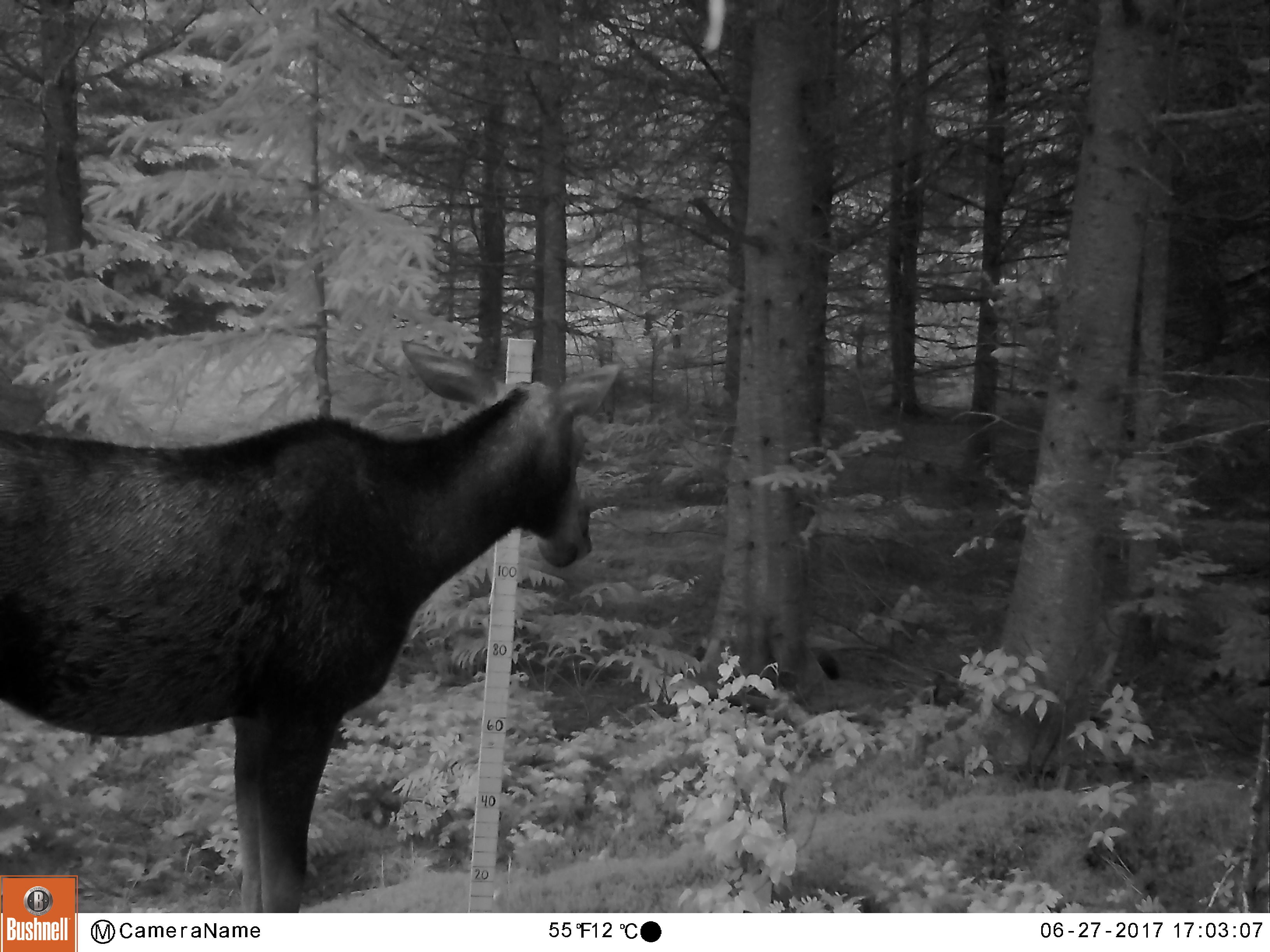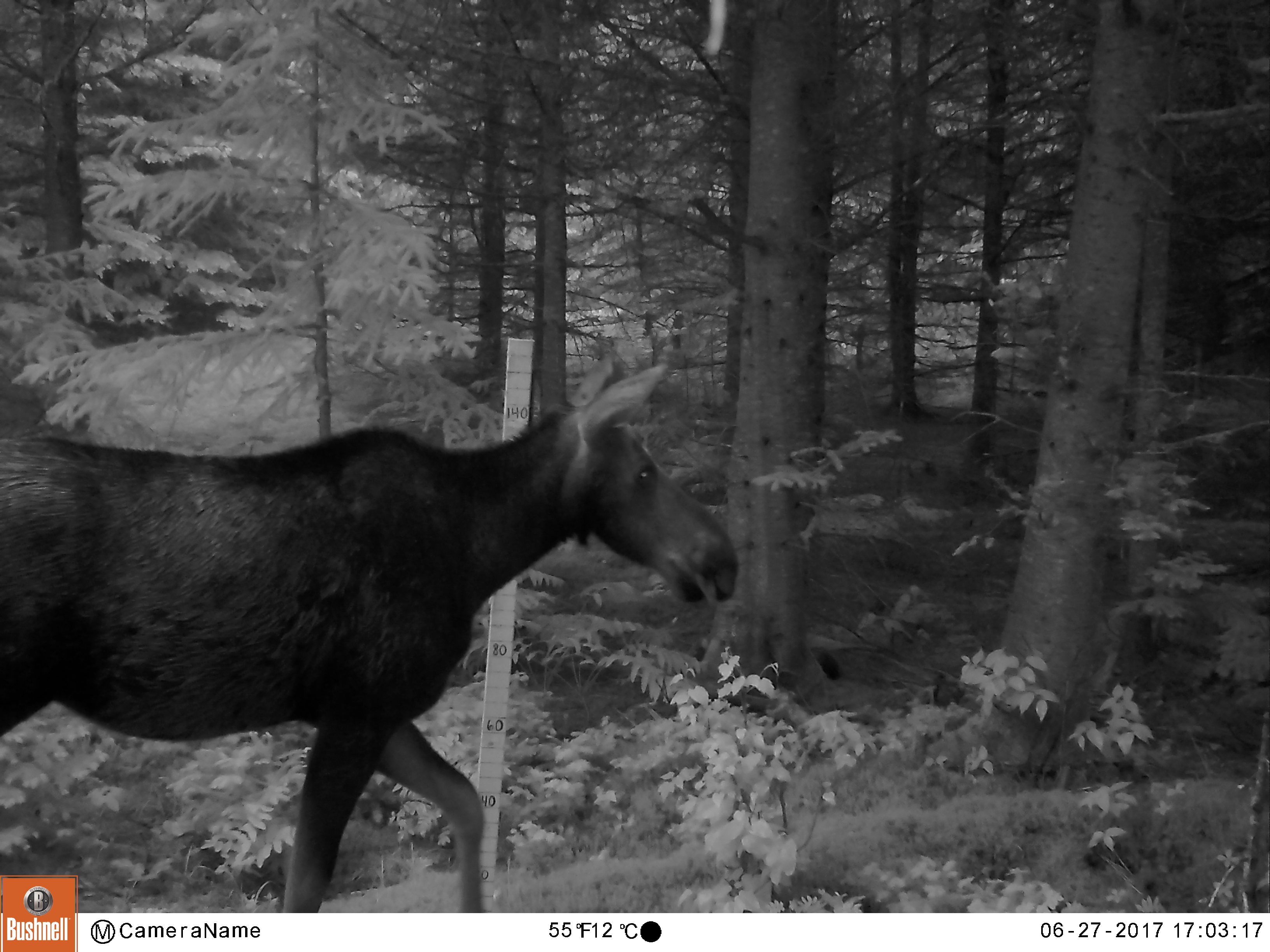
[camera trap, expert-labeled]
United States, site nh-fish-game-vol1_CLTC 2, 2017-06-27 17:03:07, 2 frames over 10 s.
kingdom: Animalia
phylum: Chordata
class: Mammalia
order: Artiodactyla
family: Cervidae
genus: Alces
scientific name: Alces alces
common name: moose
Moose (Alces alces).